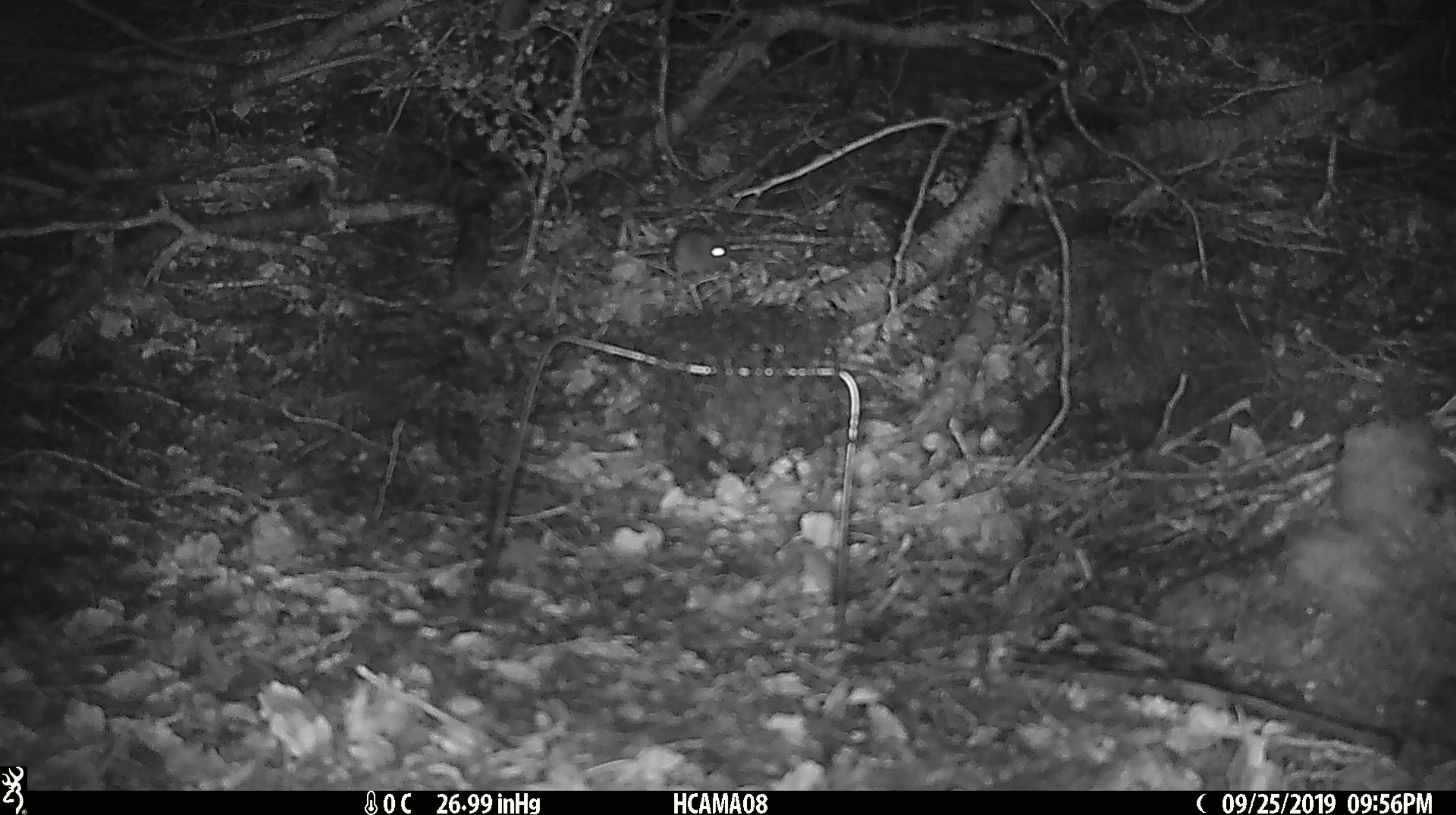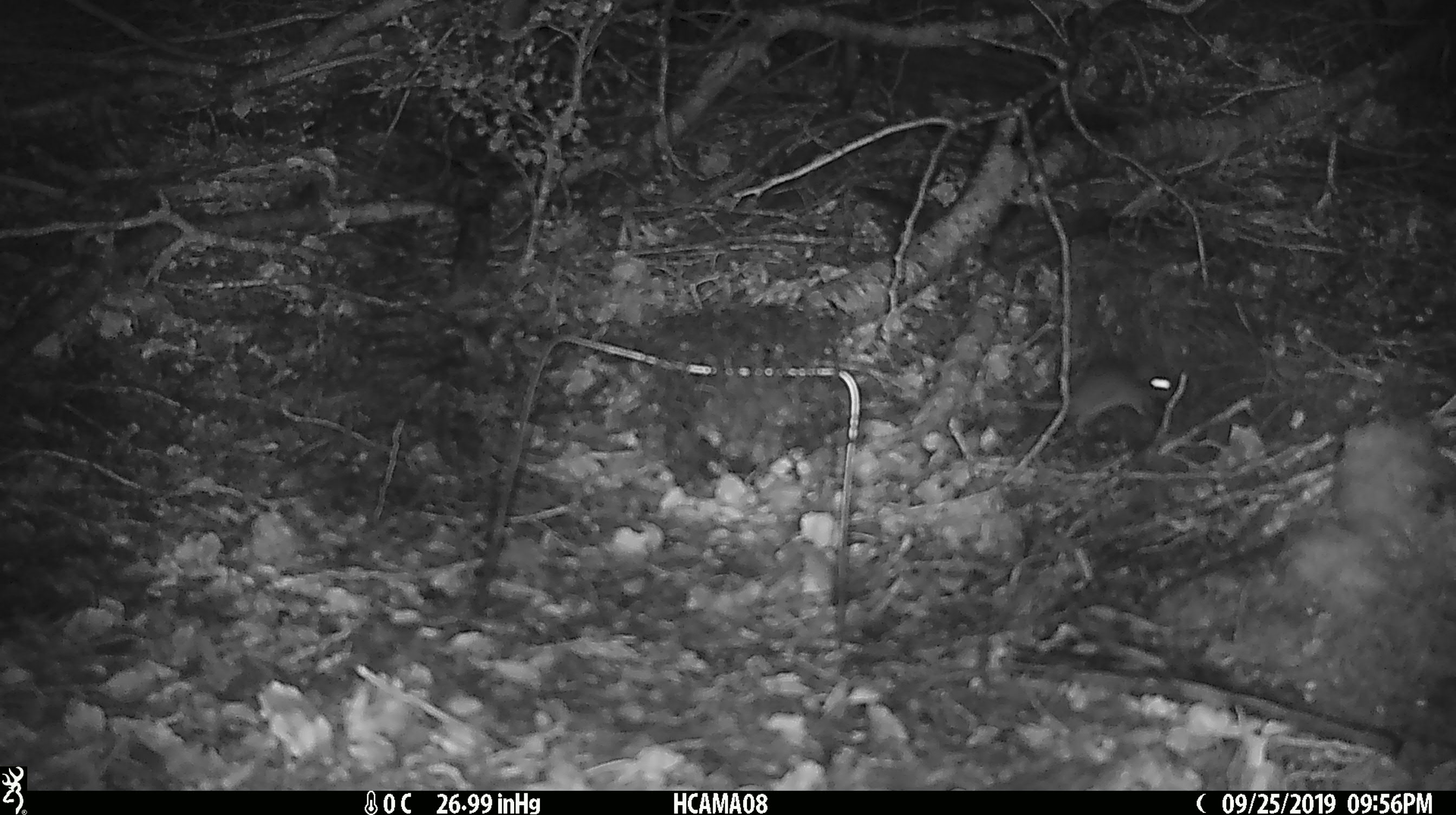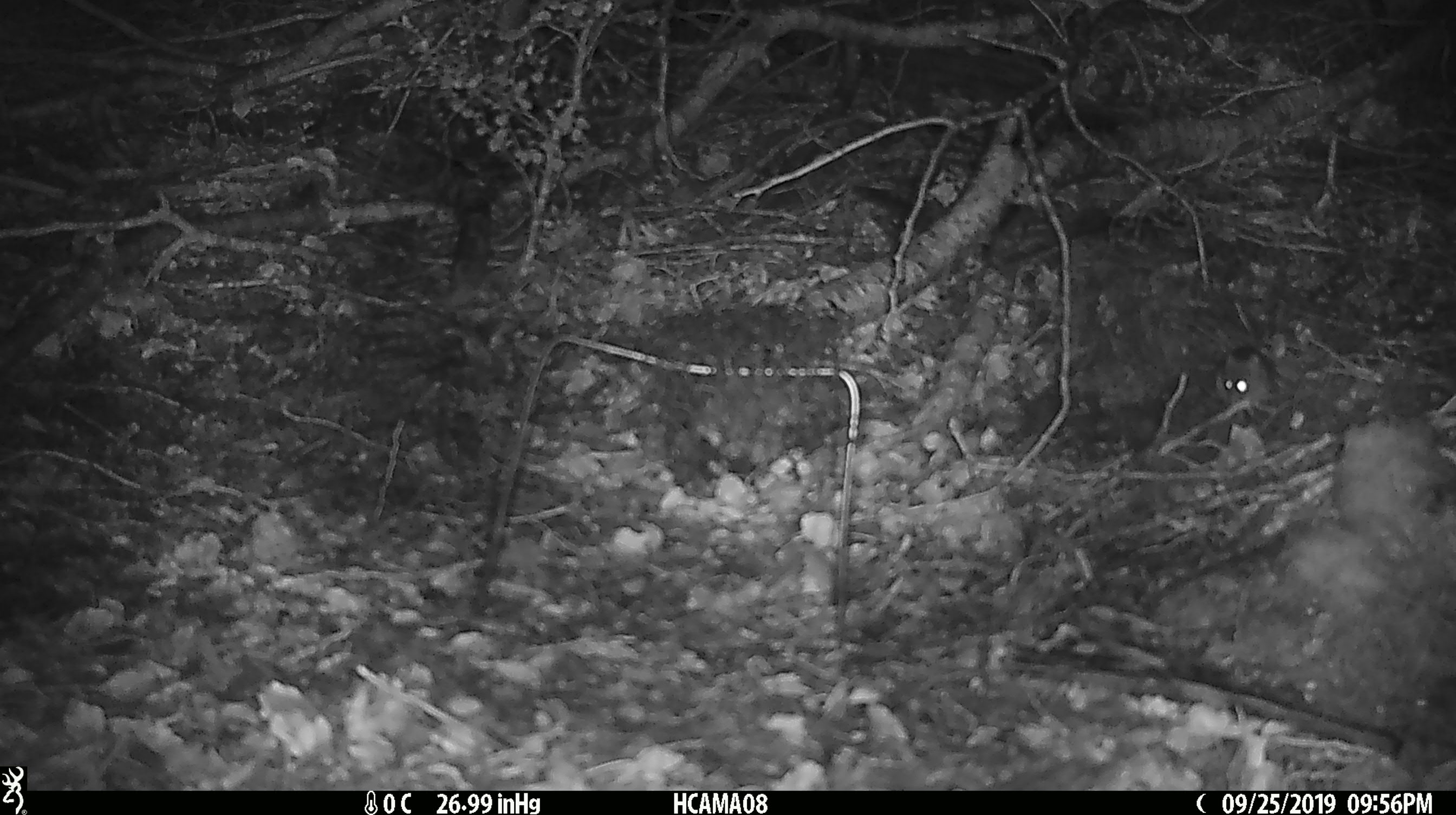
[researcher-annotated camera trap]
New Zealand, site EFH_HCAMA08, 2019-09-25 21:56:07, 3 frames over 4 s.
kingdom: Animalia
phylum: Chordata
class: Mammalia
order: Rodentia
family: Muridae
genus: Mus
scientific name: Mus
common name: mouse